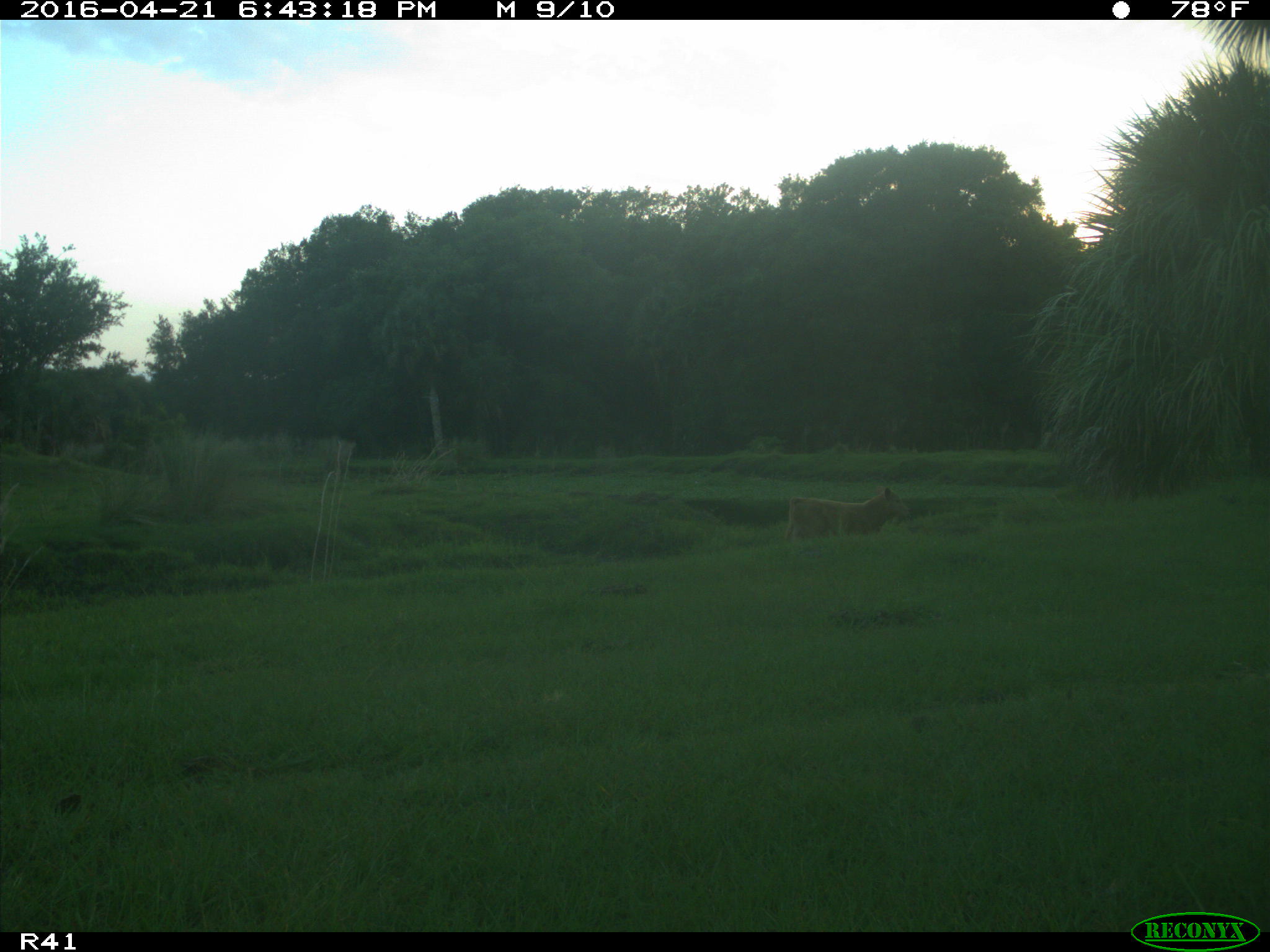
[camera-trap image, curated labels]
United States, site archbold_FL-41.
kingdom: Animalia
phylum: Chordata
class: Mammalia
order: Artiodactyla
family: Bovidae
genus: Bos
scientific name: Bos taurus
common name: domestic cow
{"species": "Bos taurus (domestic cow)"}